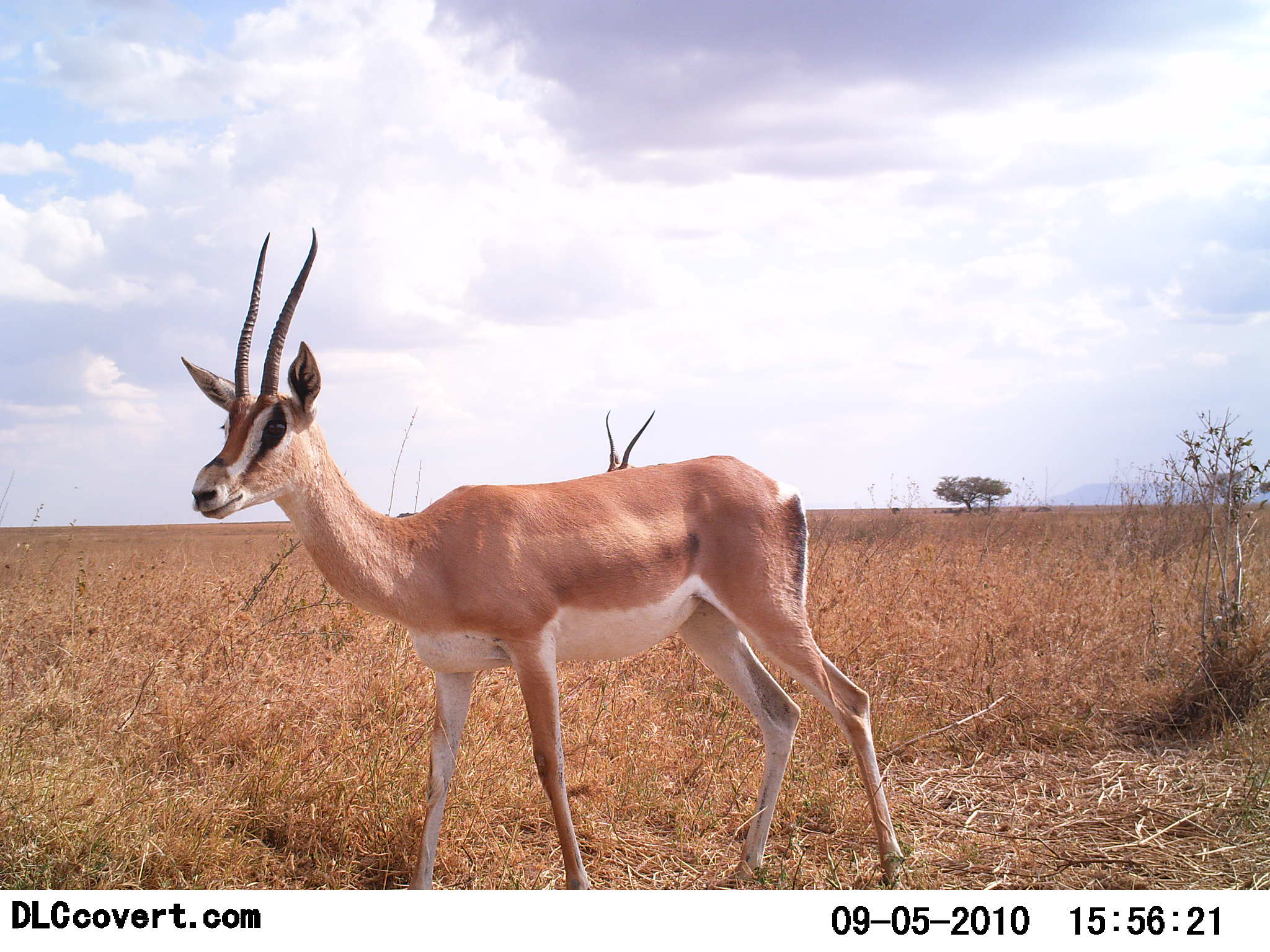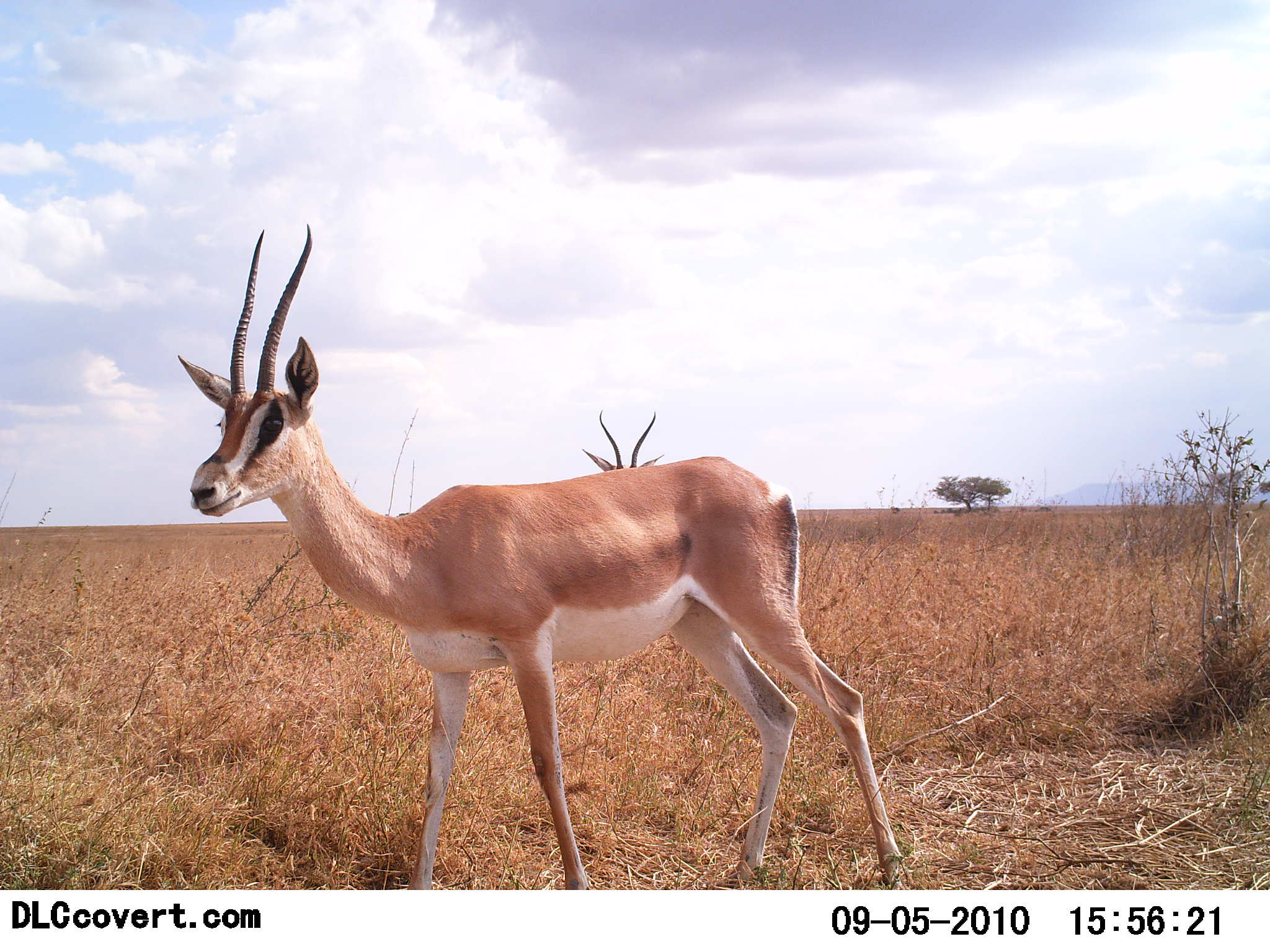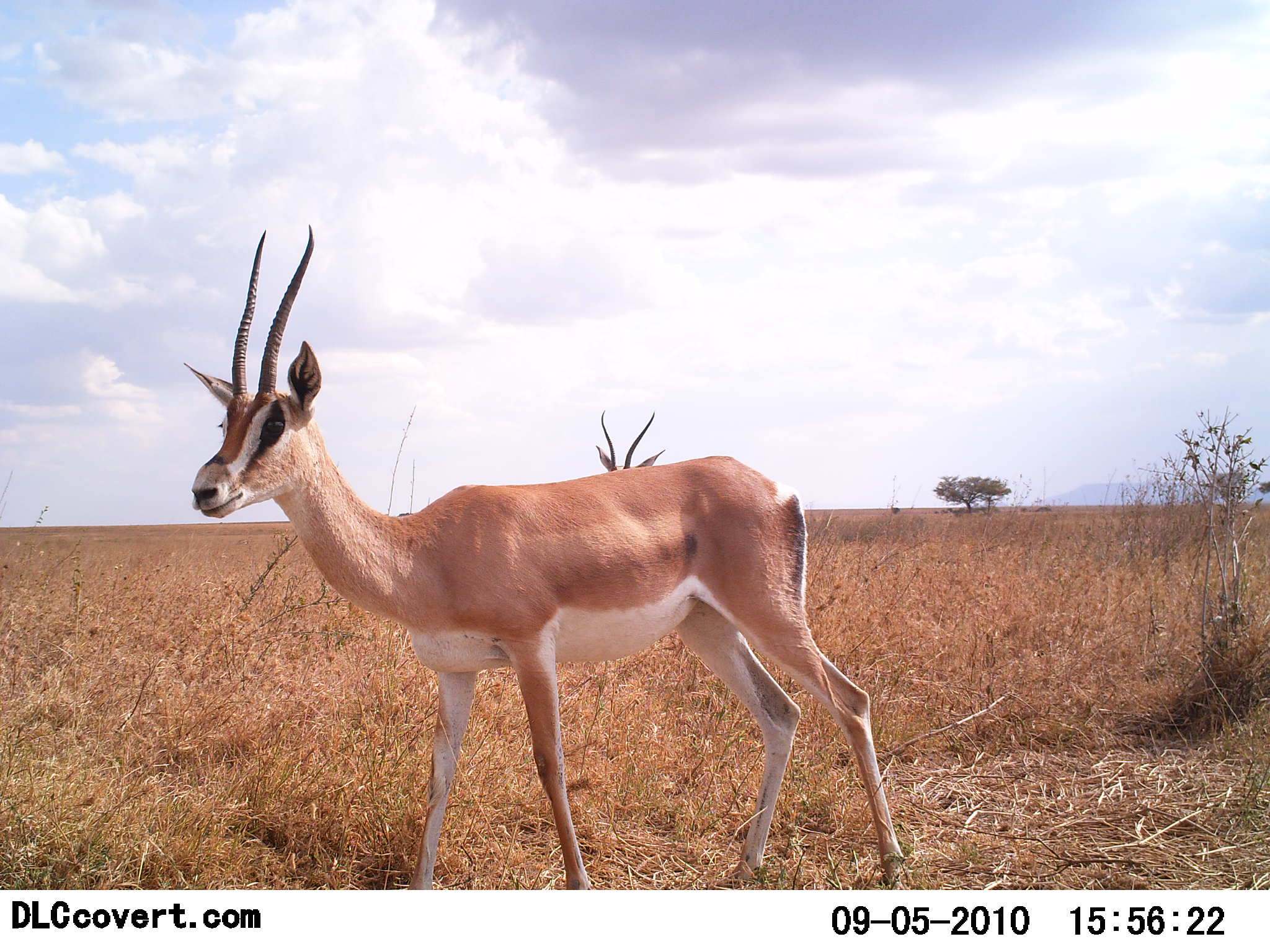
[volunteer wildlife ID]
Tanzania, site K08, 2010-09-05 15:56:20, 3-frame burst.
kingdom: Animalia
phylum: Chordata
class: Mammalia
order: Artiodactyla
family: Bovidae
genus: Nanger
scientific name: Nanger granti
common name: grant's gazelle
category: gazellegrants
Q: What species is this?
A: Gazellegrants (grant's gazelle) (Nanger granti).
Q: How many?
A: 2.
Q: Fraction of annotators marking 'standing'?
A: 100%.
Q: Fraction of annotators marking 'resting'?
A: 0%.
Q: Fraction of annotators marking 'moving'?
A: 0%.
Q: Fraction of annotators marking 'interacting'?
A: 0%.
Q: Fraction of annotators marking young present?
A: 0%.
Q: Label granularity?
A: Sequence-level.